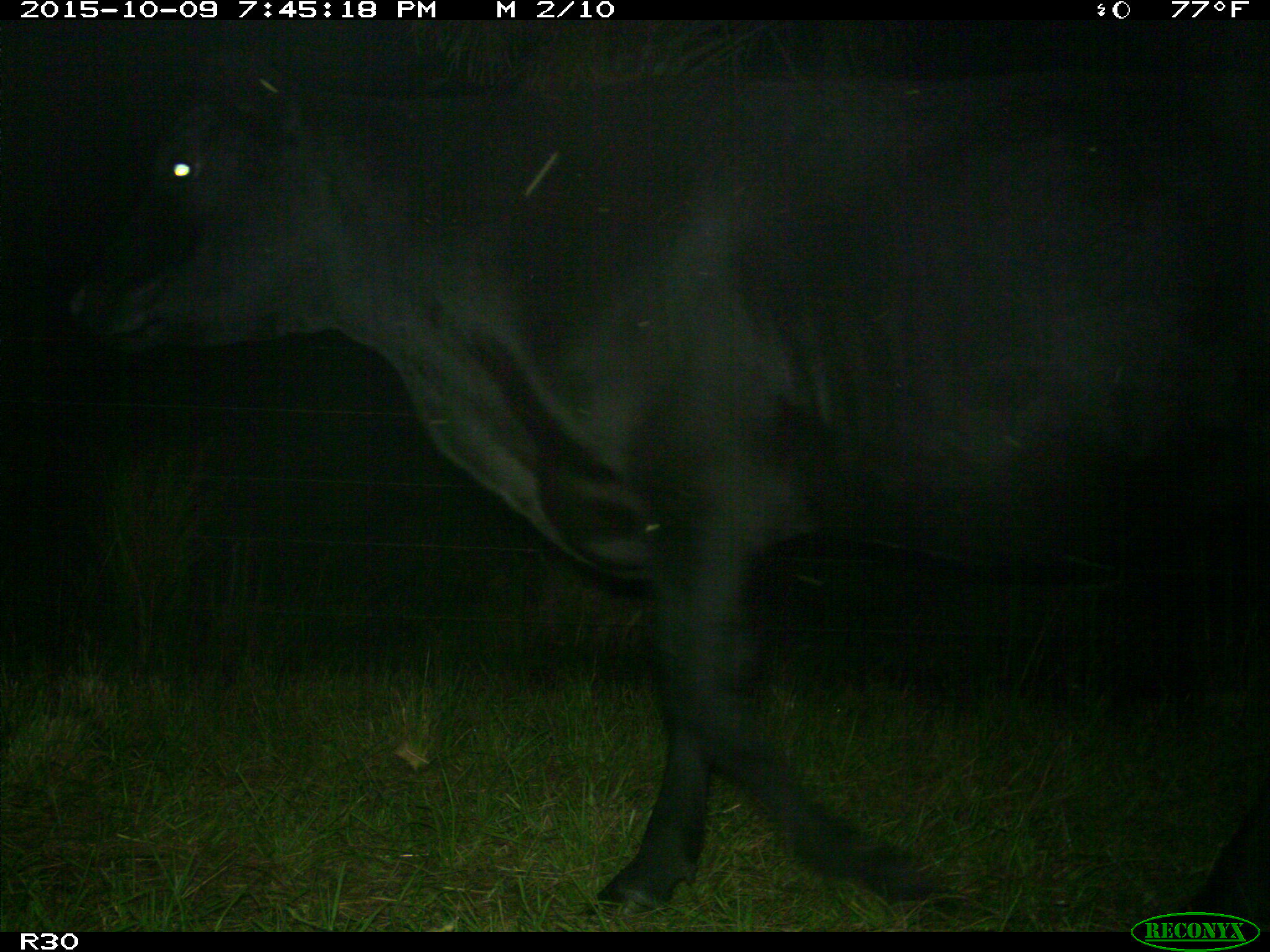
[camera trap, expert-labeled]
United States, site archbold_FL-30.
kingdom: Animalia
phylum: Chordata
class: Mammalia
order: Artiodactyla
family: Bovidae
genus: Bos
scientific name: Bos taurus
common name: domestic cow